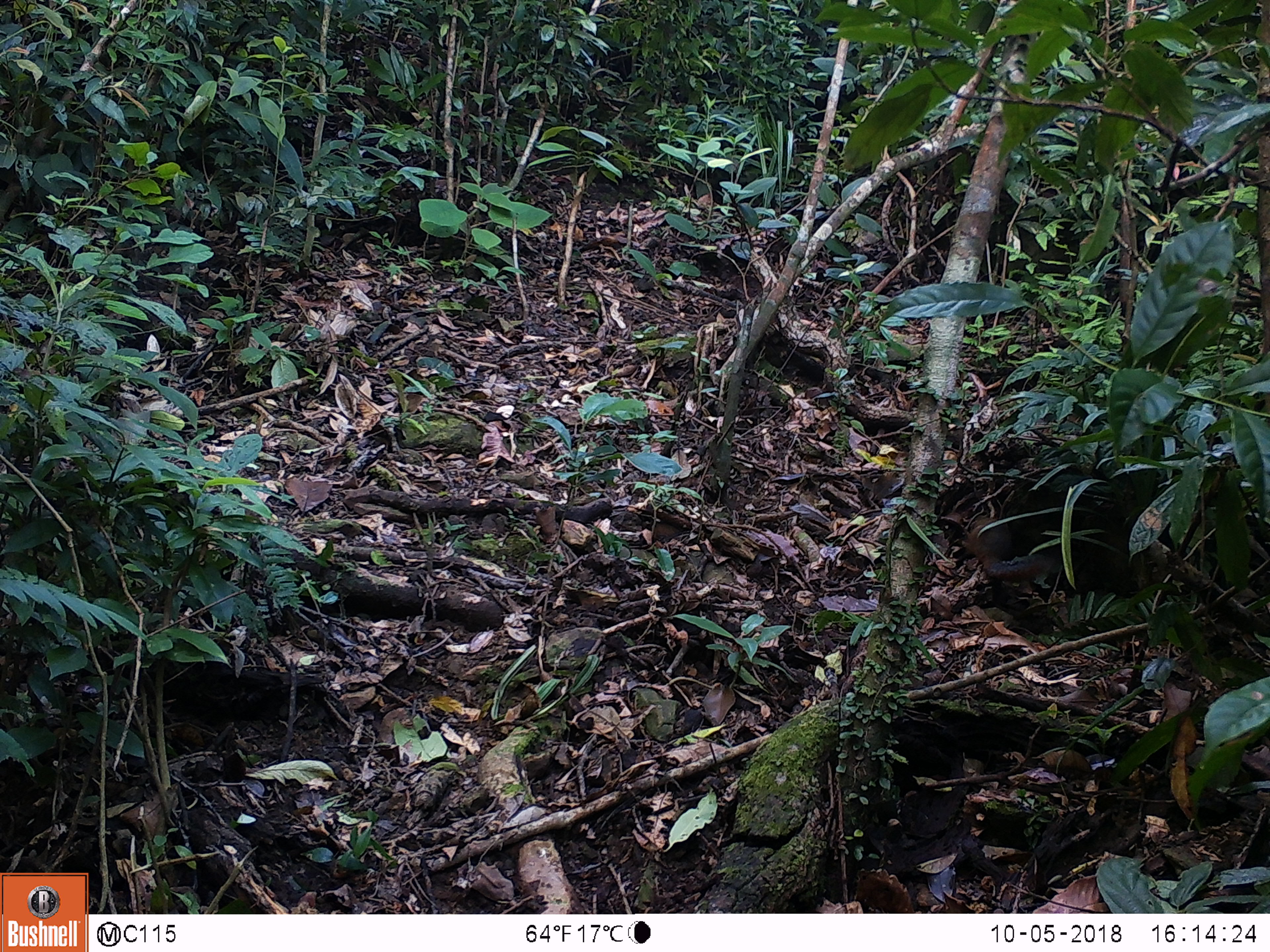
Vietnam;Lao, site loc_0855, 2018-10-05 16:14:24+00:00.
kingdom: Animalia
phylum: Chordata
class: Mammalia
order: Rodentia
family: Sciuridae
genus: Dremomys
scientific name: Dremomys rufigenis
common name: red-cheeked squirrel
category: red cheeked squirrel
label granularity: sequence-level